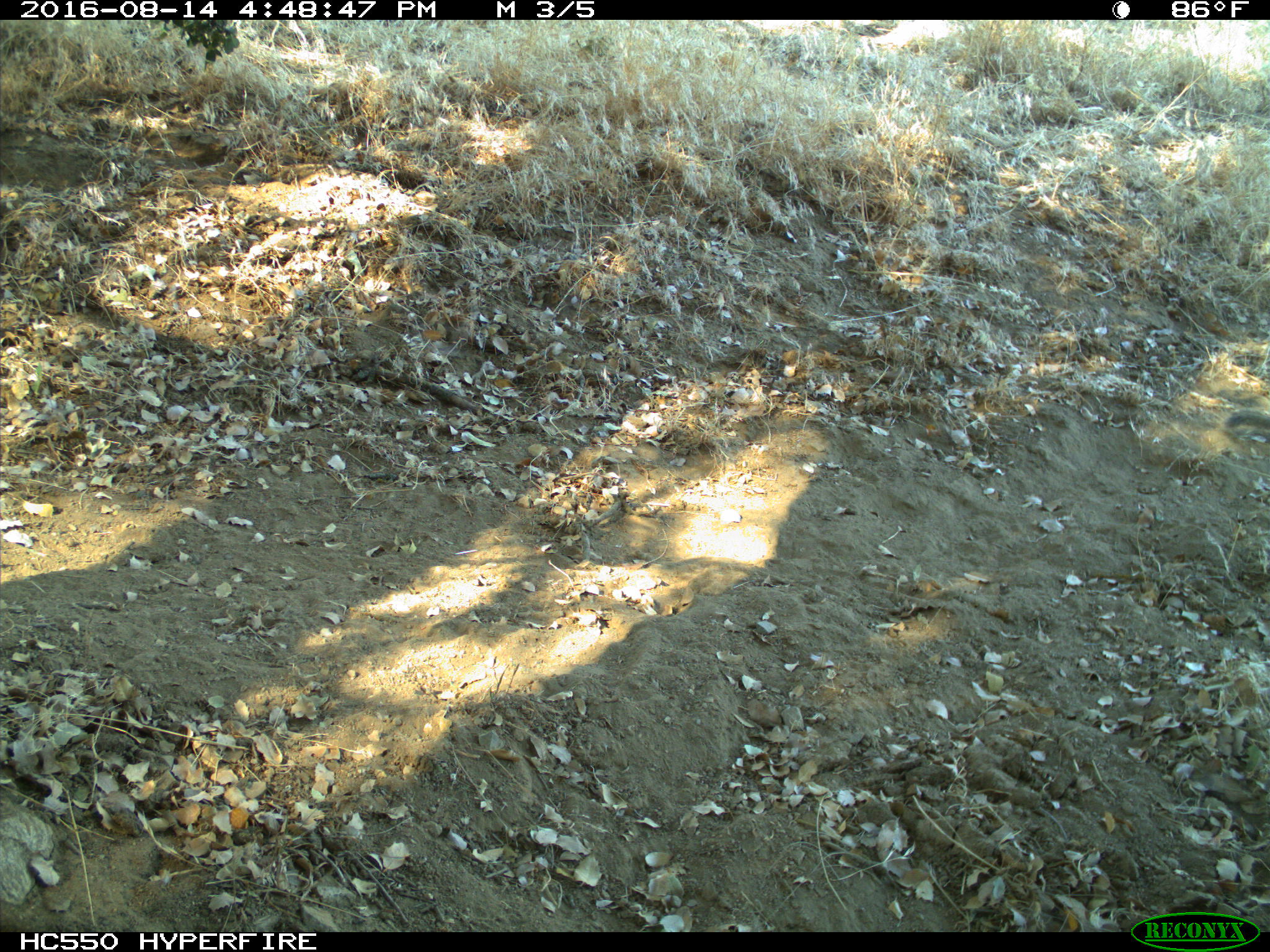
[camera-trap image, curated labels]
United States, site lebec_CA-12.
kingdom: Animalia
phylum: Chordata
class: Mammalia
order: Rodentia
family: Sciuridae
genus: Otospermophilus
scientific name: Otospermophilus beecheyi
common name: california ground squirrel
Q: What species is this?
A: Otospermophilus beecheyi (california ground squirrel).